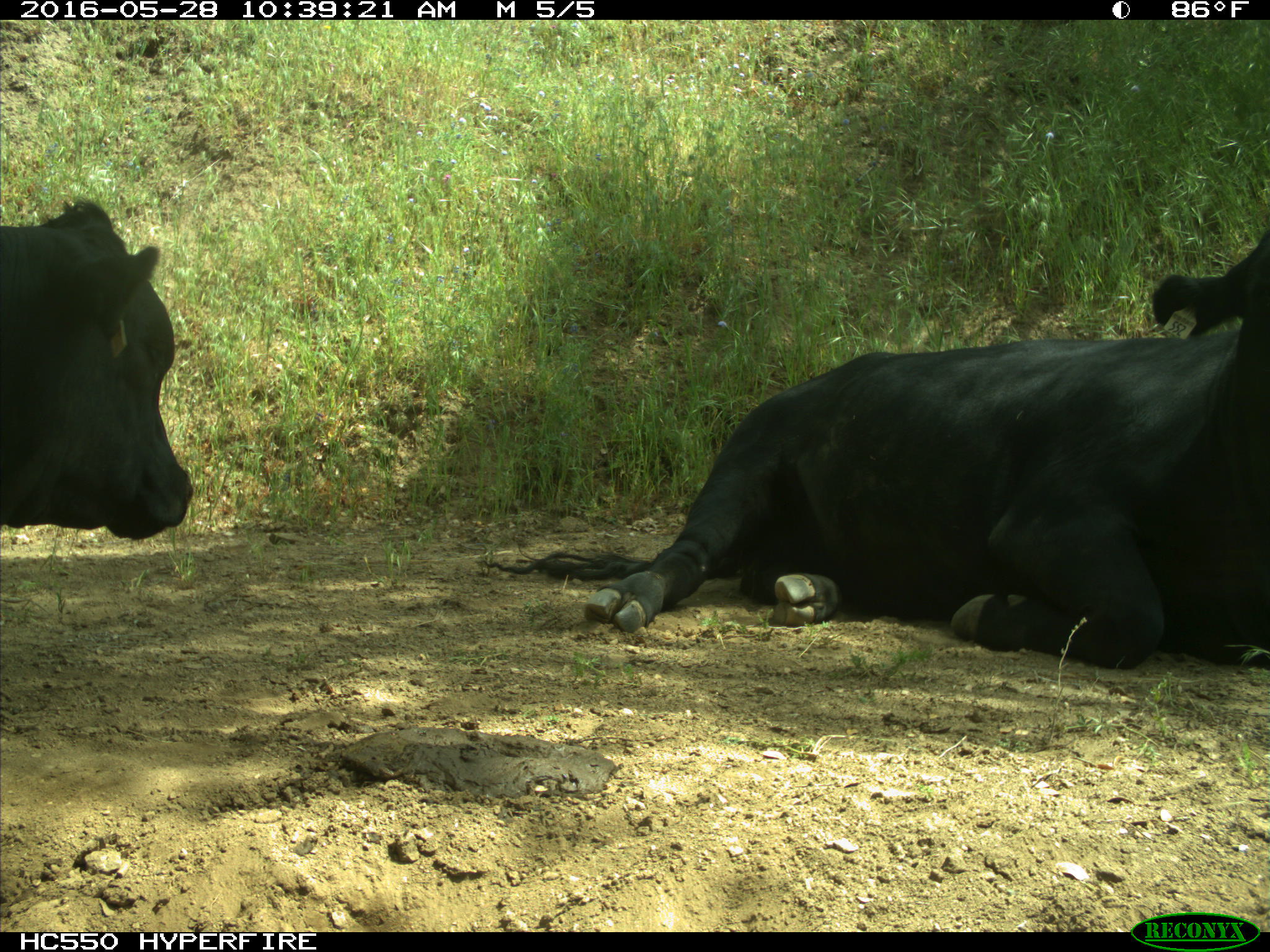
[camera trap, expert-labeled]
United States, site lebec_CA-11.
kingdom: Animalia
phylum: Chordata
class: Mammalia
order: Artiodactyla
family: Bovidae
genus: Bos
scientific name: Bos taurus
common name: domestic cow